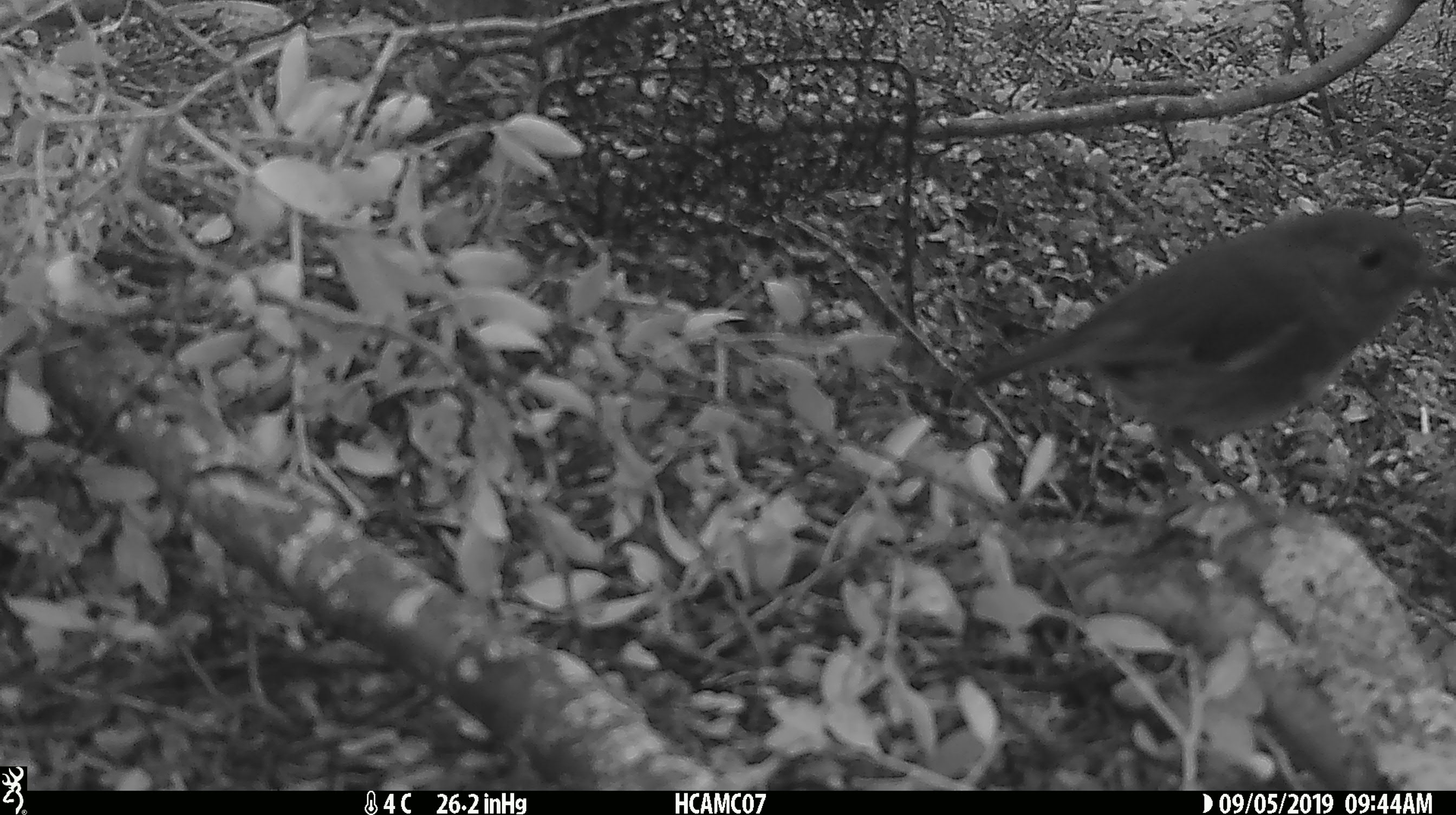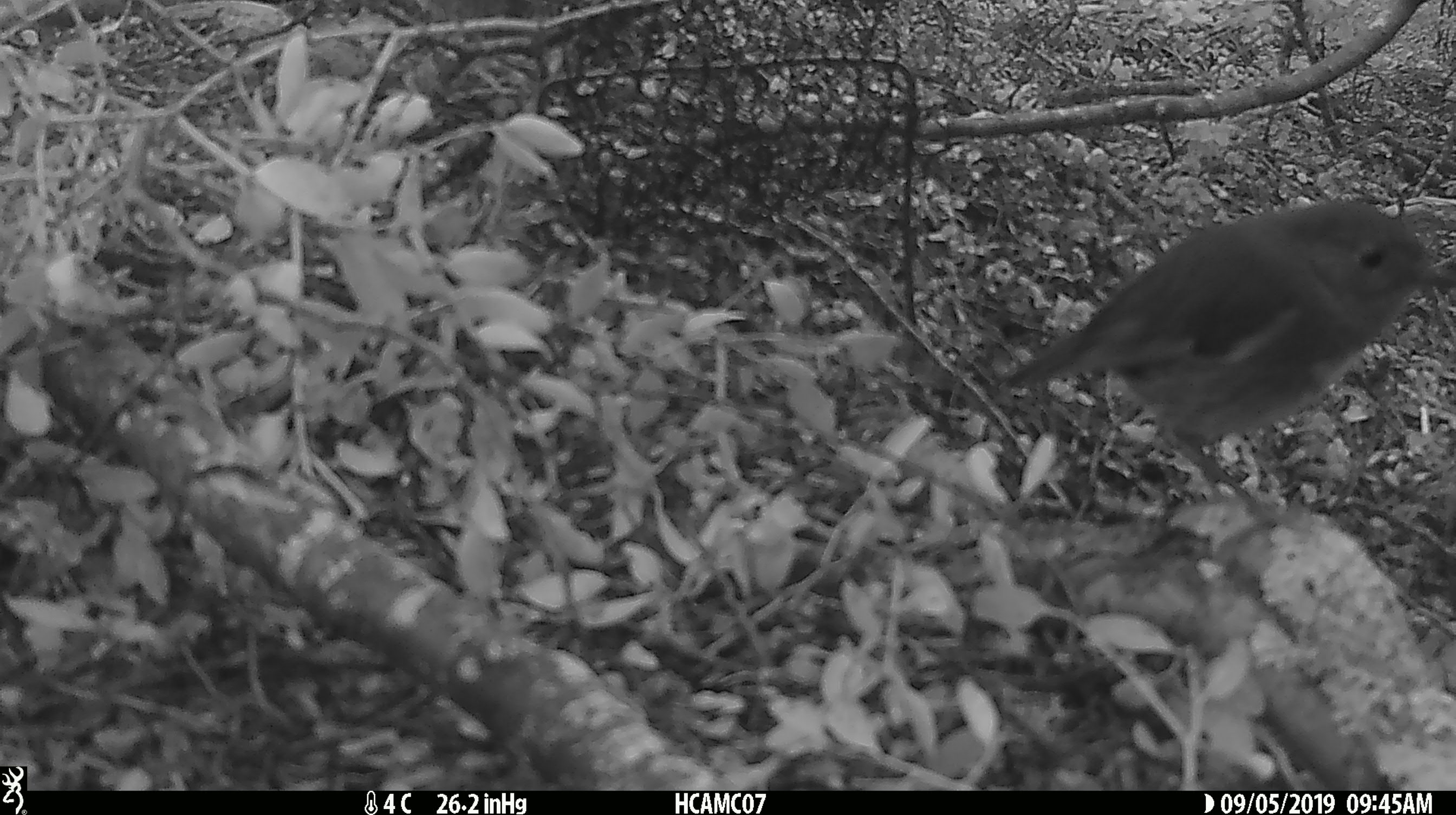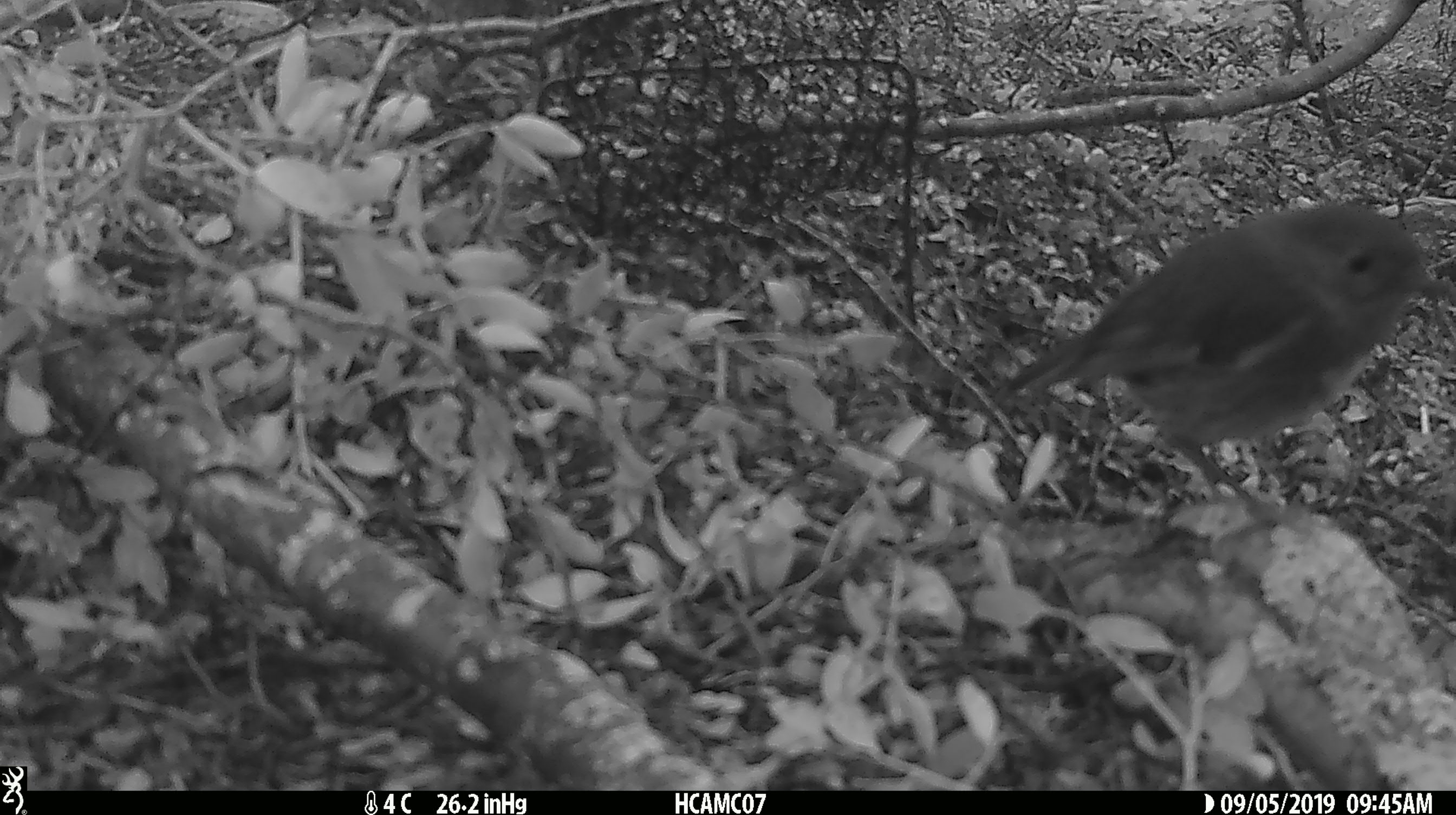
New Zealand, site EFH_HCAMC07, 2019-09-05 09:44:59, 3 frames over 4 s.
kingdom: Animalia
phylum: Chordata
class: Aves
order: Passeriformes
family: Petroicidae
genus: Petroica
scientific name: Petroica australis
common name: new zealand robin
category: robin